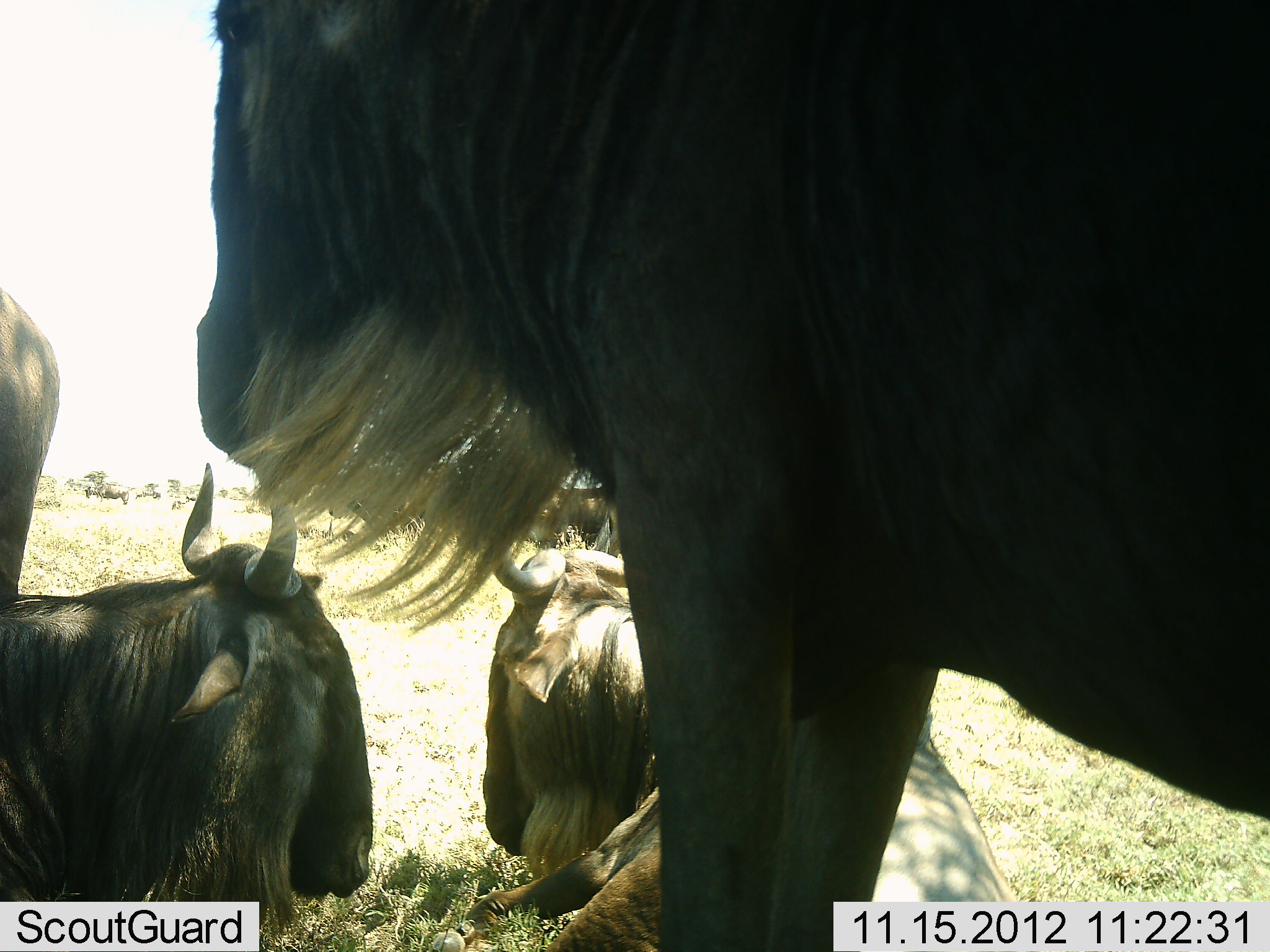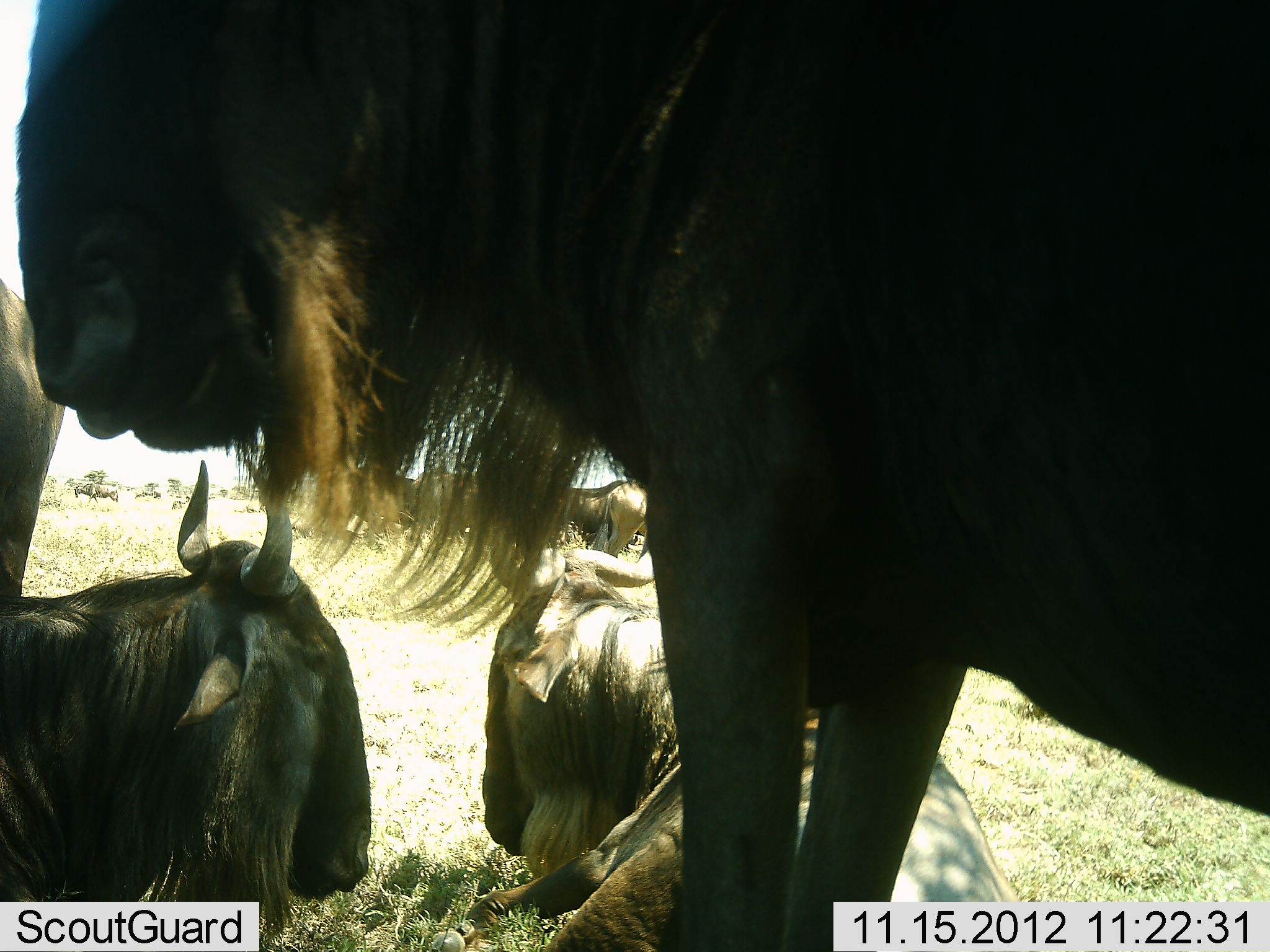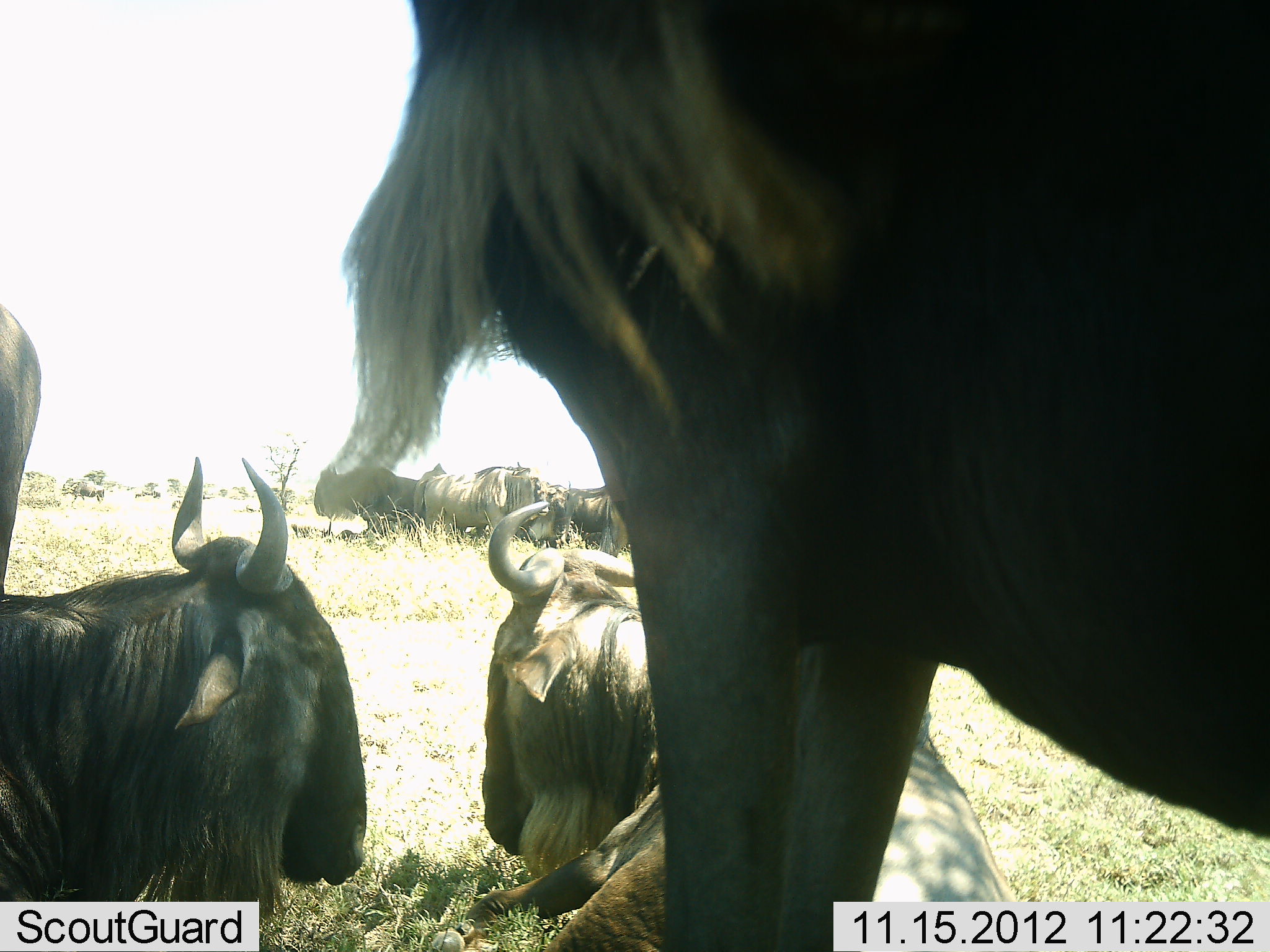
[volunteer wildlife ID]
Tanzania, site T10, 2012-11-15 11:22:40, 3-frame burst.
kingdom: Animalia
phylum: Chordata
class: Mammalia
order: Artiodactyla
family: Bovidae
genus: Connochaetes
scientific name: Connochaetes taurinus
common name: blue wildebeest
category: wildebeest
Wildebeest (blue wildebeest) (Connochaetes taurinus), count 9. Behavior (volunteer vote fractions): standing 60%, resting 90%, moving 20%, interacting 10%. Young present (vote fraction): 0%. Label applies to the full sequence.